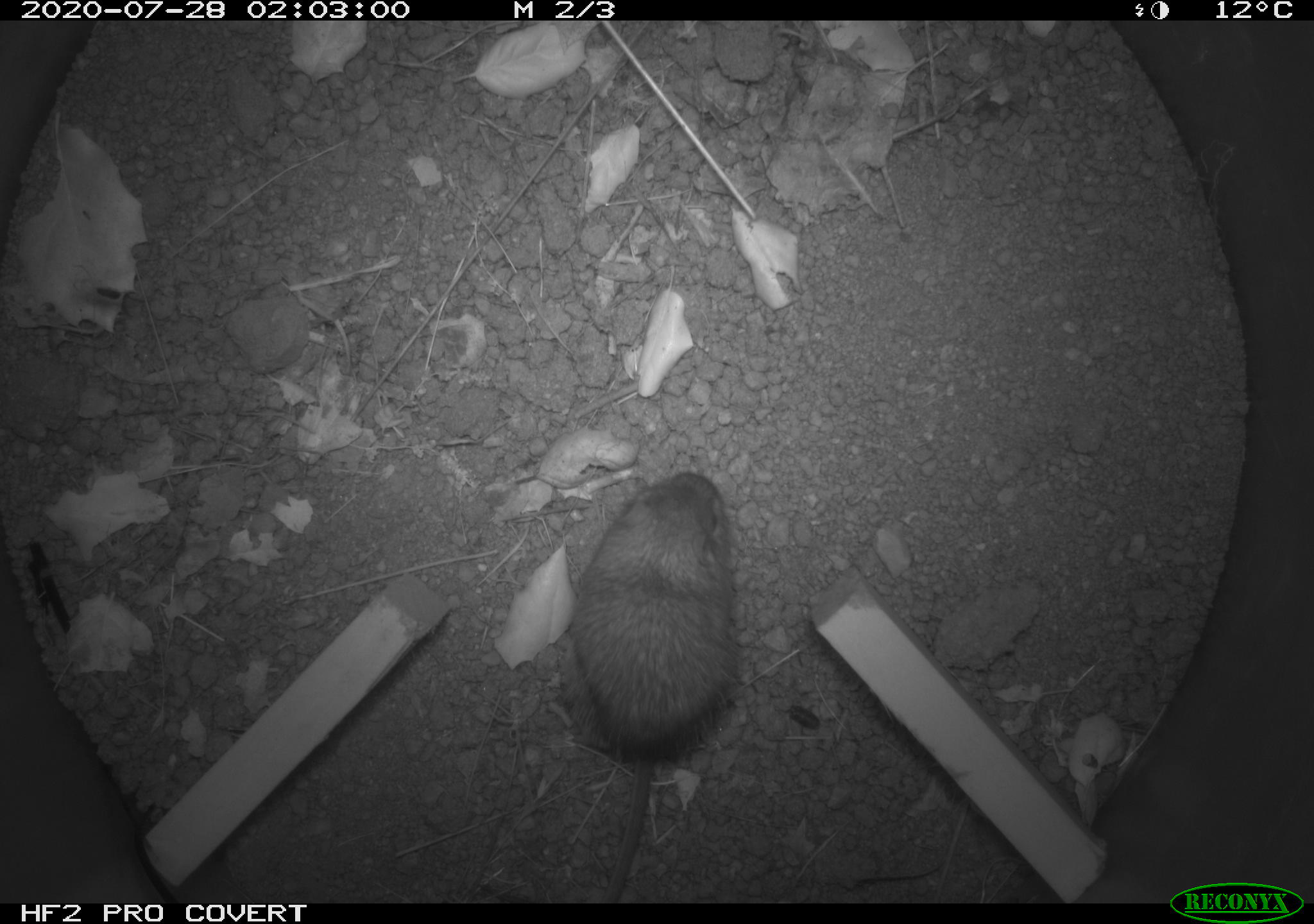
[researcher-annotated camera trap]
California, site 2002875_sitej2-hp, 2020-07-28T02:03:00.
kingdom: Animalia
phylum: Chordata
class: Mammalia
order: Rodentia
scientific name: Rodentia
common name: rodent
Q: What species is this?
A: Rodent (Rodentia).